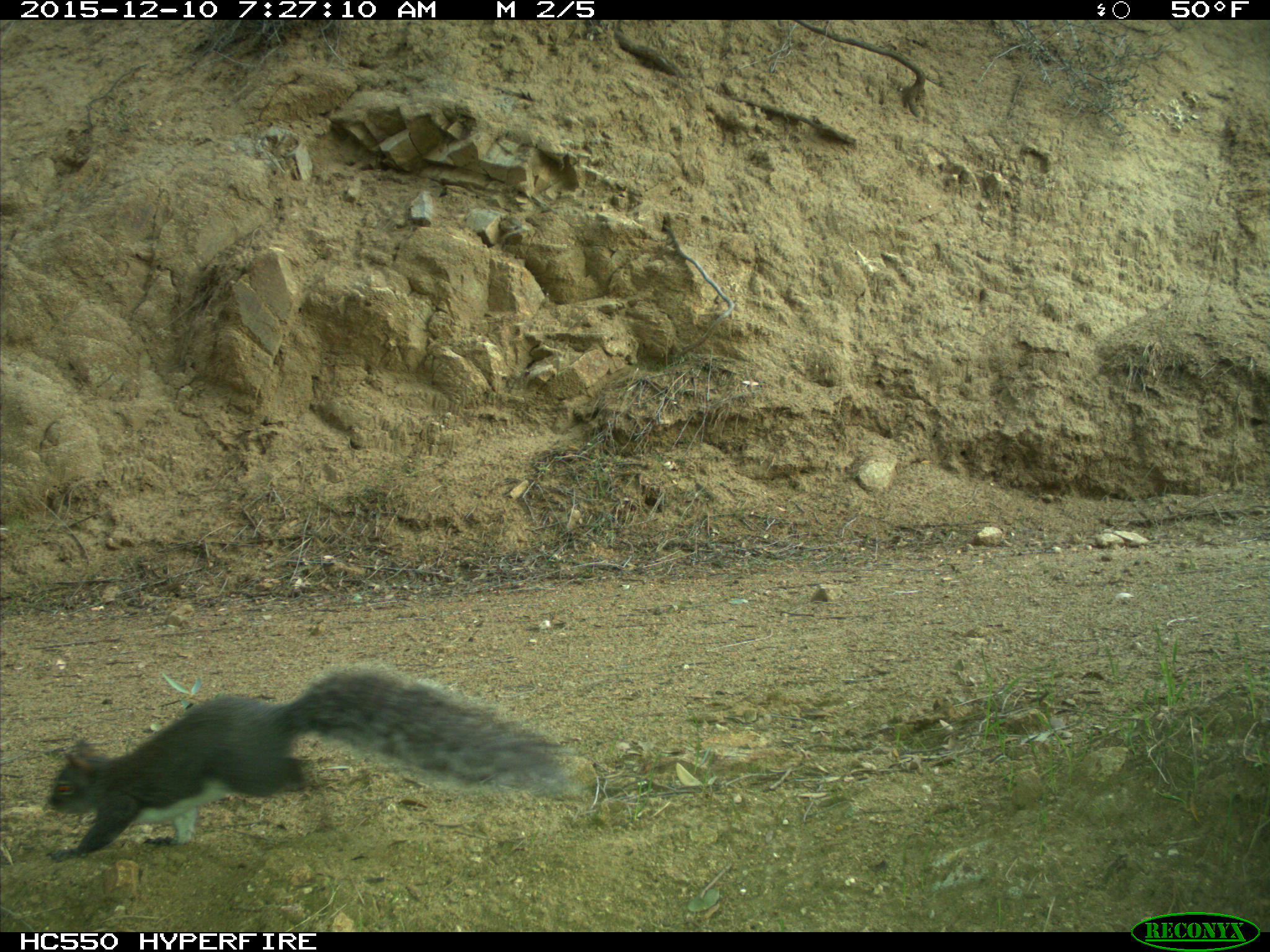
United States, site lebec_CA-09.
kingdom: Animalia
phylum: Chordata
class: Mammalia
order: Rodentia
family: Sciuridae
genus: Sciurus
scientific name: Sciurus carolinensis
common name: eastern gray squirrel